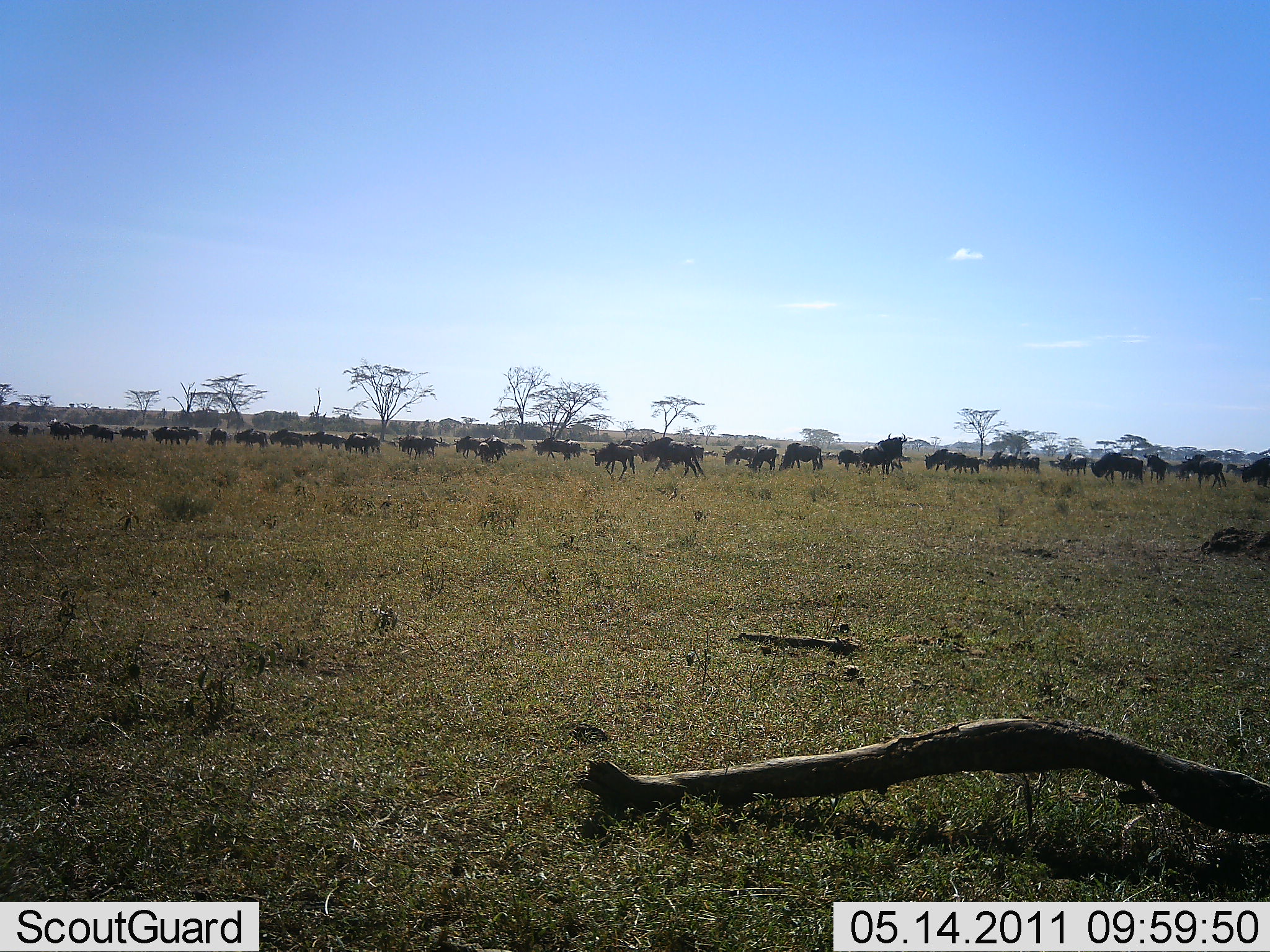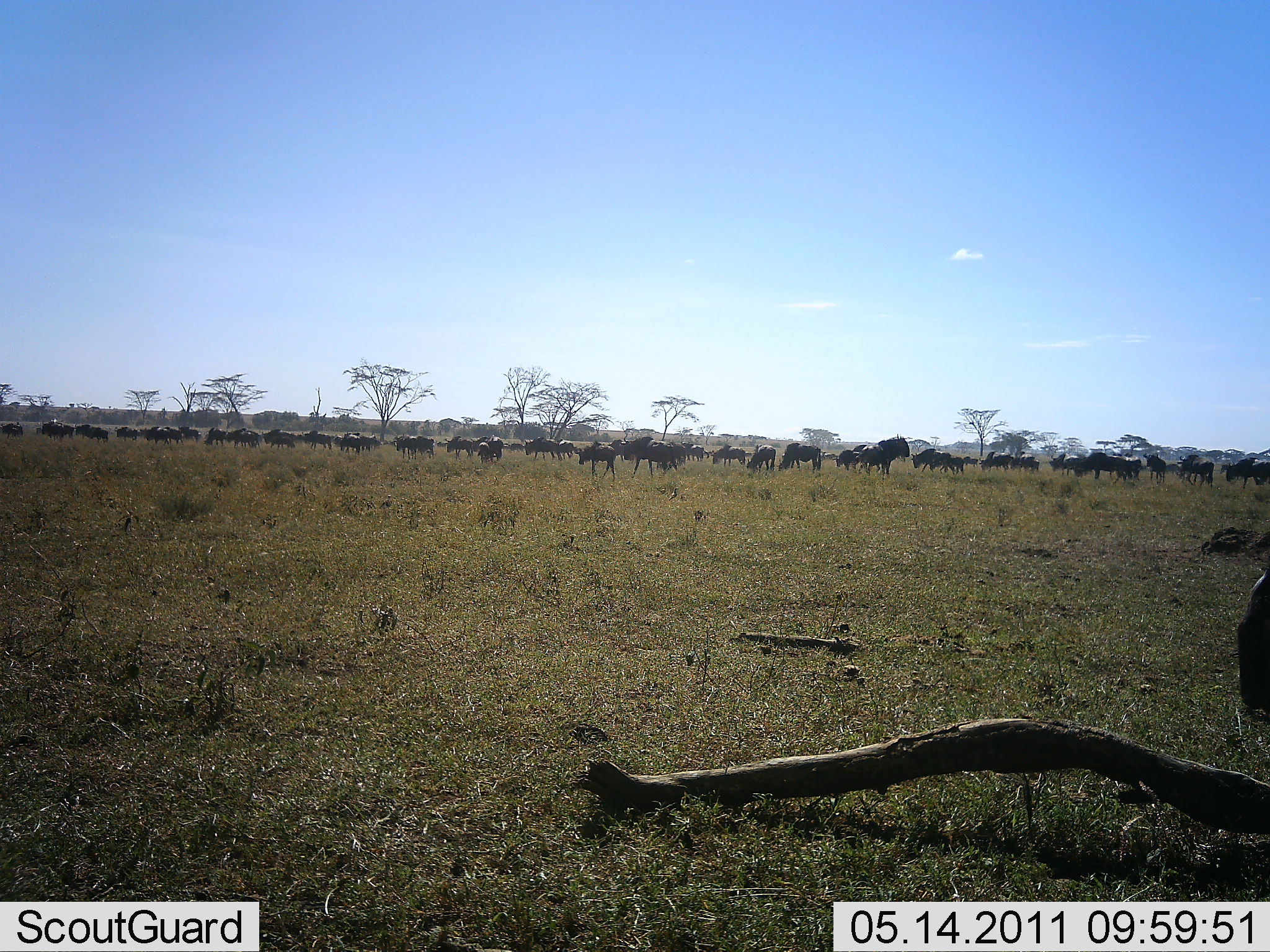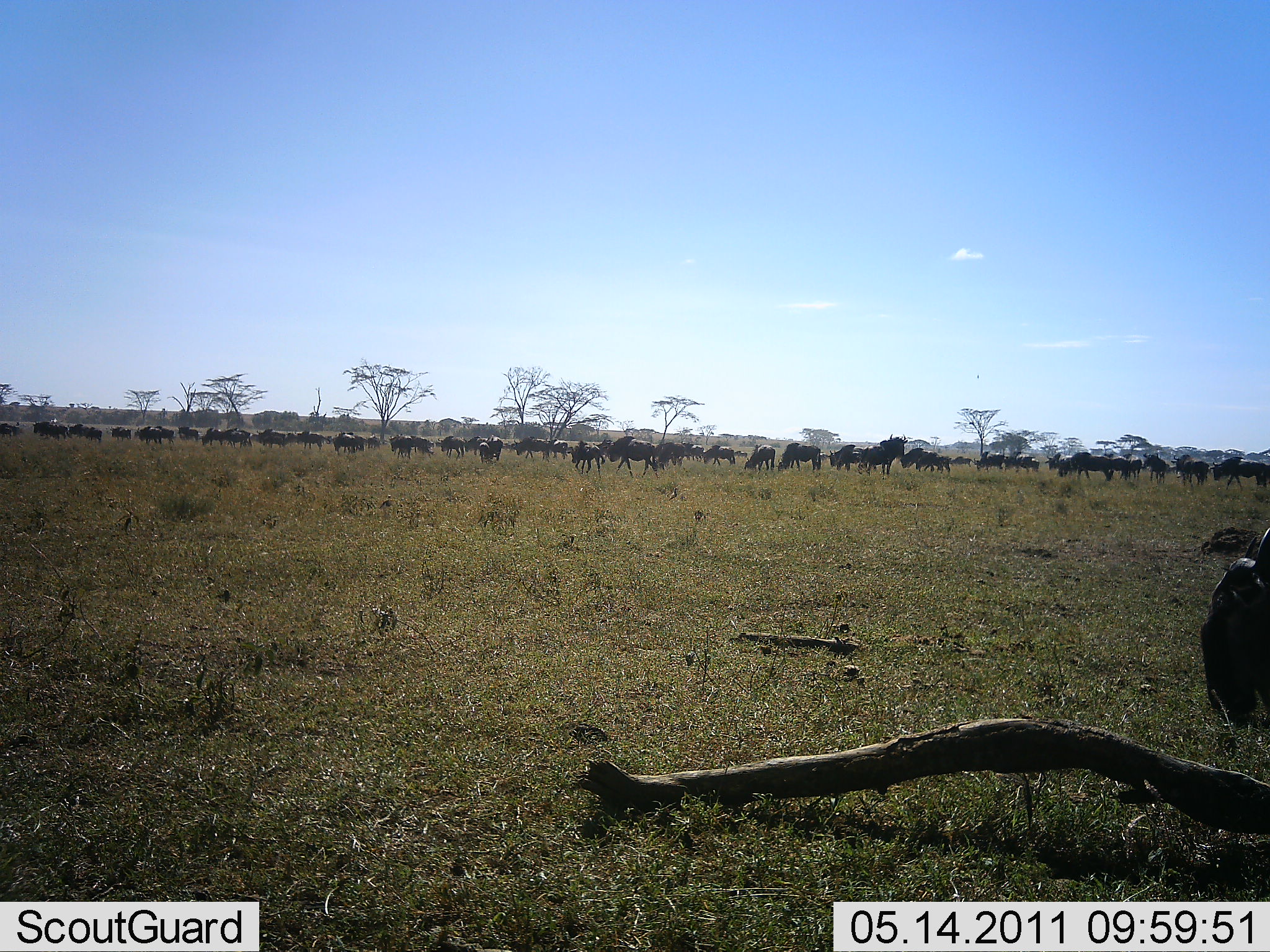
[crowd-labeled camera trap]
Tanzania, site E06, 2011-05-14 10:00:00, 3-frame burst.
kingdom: Animalia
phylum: Chordata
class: Mammalia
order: Artiodactyla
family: Bovidae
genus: Connochaetes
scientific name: Connochaetes taurinus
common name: blue wildebeest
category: wildebeest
Wildebeest (blue wildebeest) (Connochaetes taurinus), count 51+. Behavior (volunteer vote fractions): standing 13%, resting 0%, moving 100%, interacting 0%. Young present (vote fraction): 0%. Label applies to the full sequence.